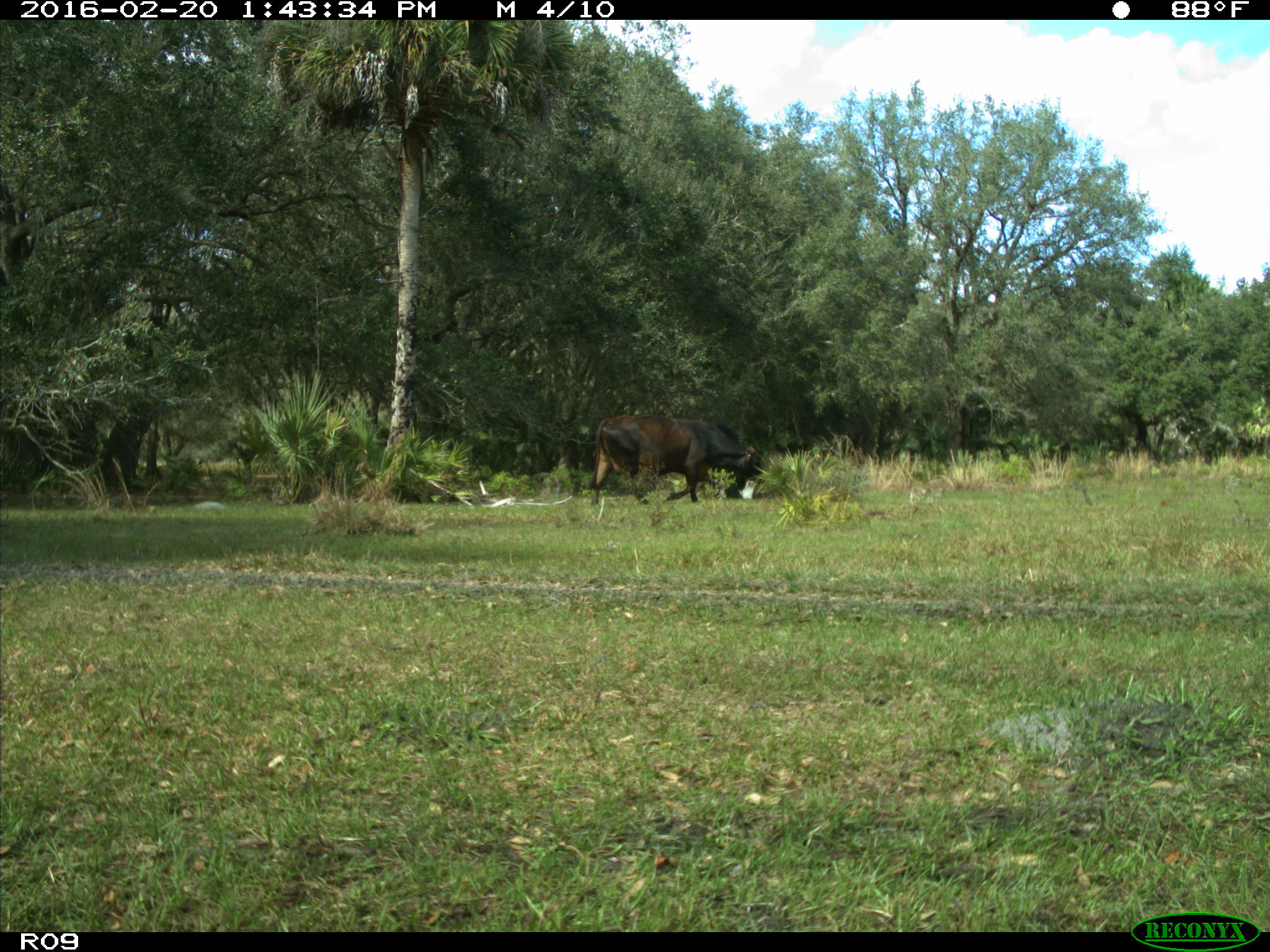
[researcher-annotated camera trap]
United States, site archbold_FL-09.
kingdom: Animalia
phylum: Chordata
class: Mammalia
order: Artiodactyla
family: Bovidae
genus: Bos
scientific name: Bos taurus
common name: domestic cow